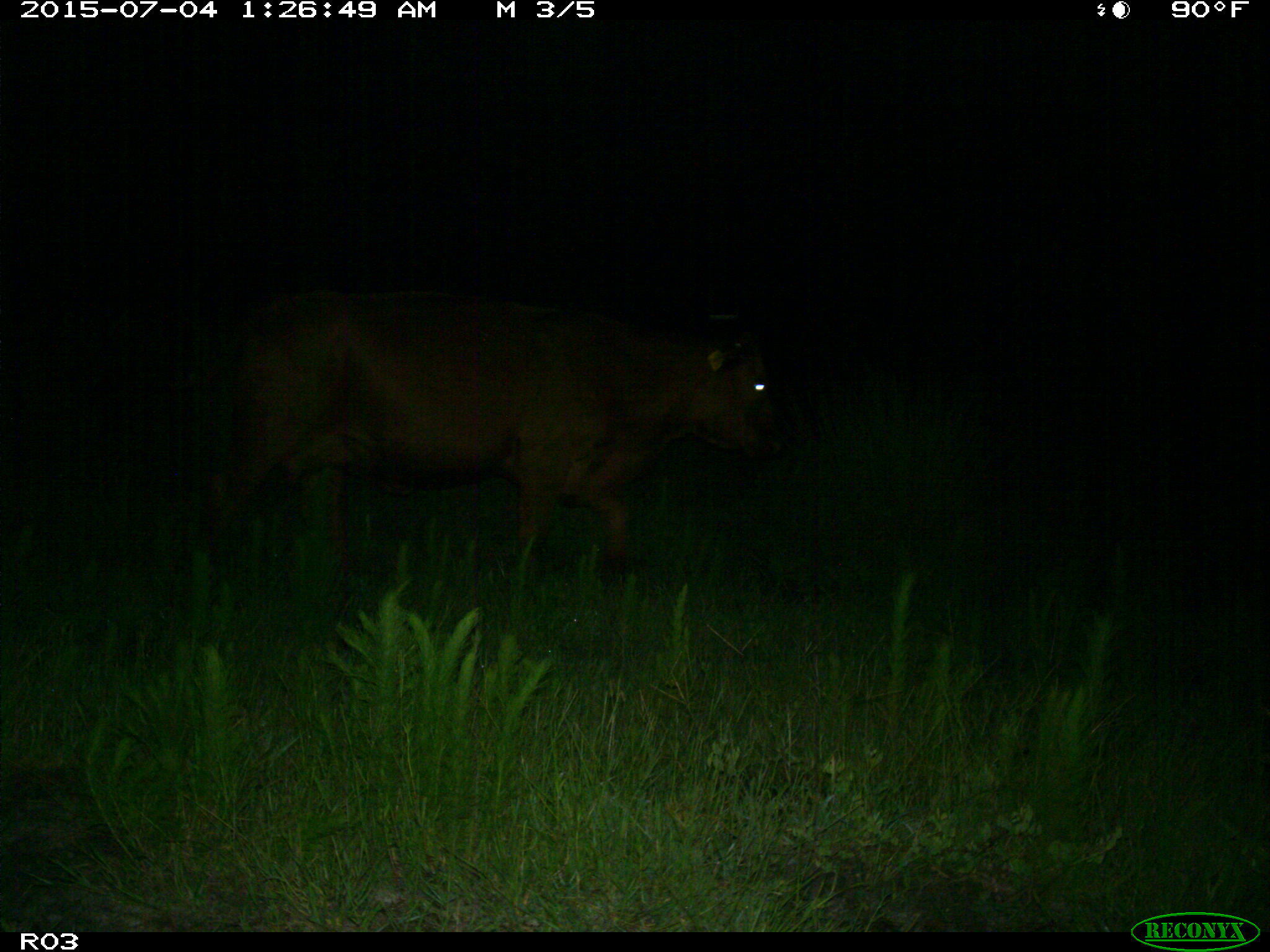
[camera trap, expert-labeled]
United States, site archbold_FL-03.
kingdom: Animalia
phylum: Chordata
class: Mammalia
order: Artiodactyla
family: Bovidae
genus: Bos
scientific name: Bos taurus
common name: domestic cow